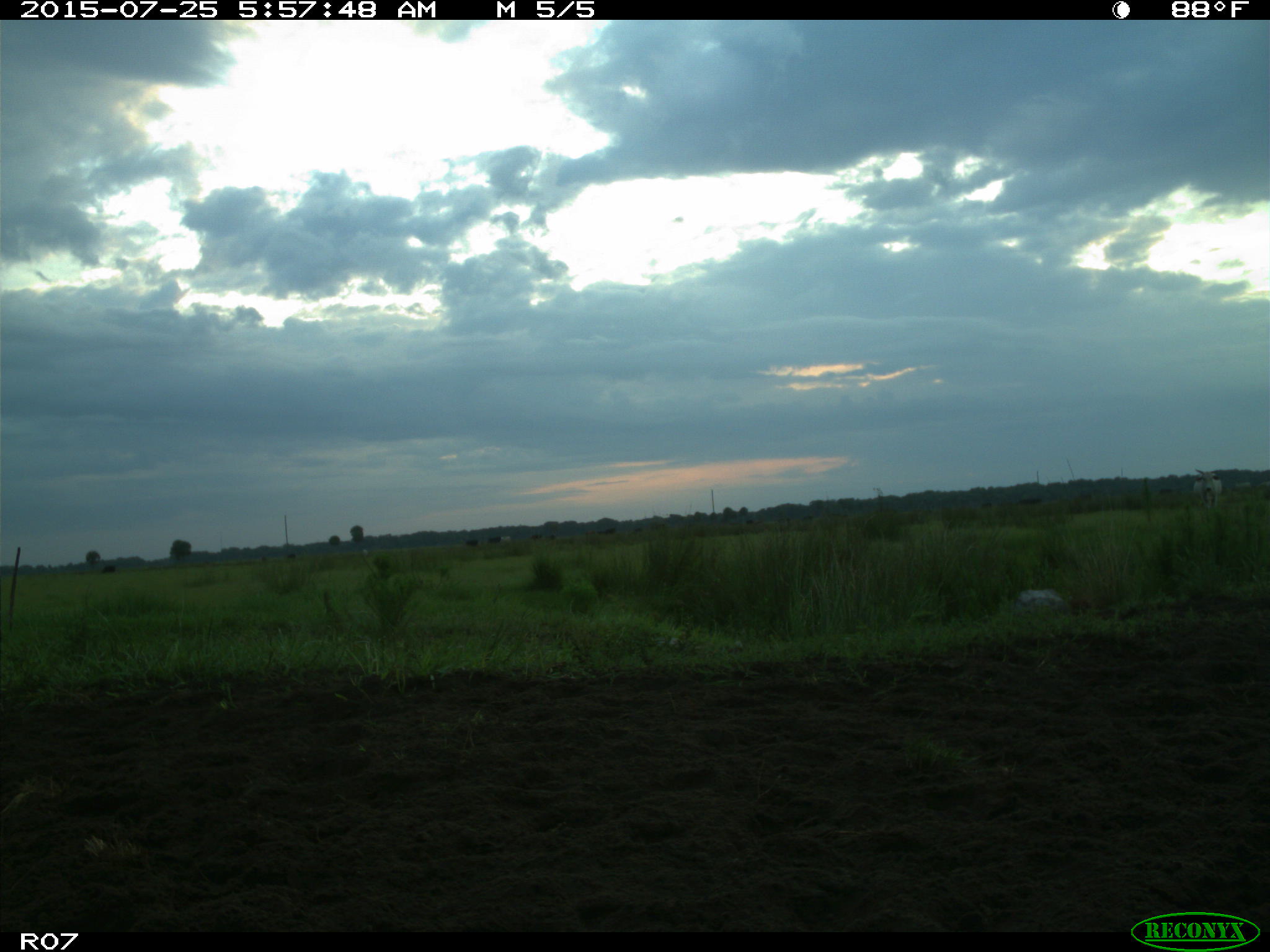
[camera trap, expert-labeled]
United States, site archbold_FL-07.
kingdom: Animalia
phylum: Chordata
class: Mammalia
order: Artiodactyla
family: Bovidae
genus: Bos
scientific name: Bos taurus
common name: domestic cow